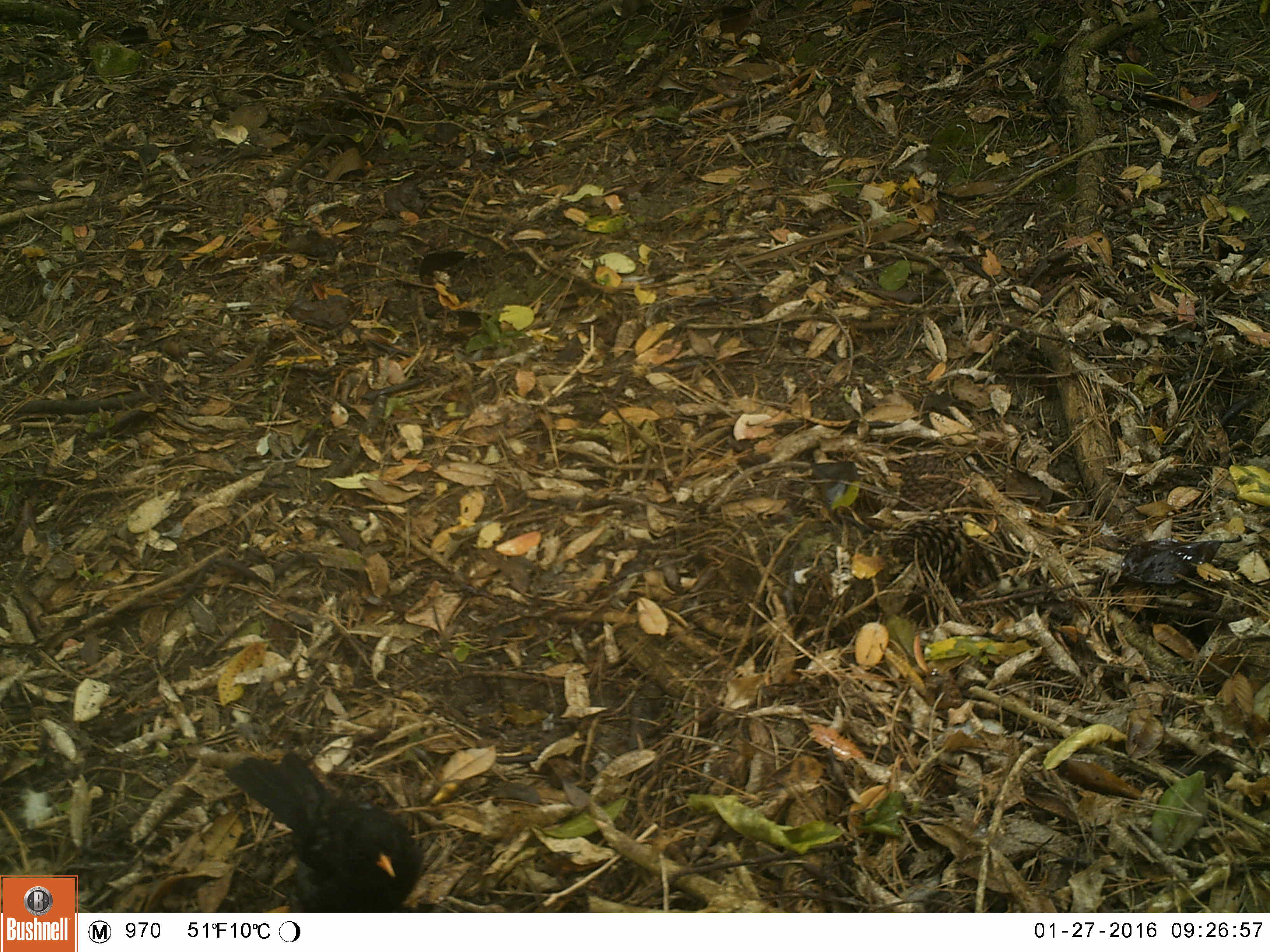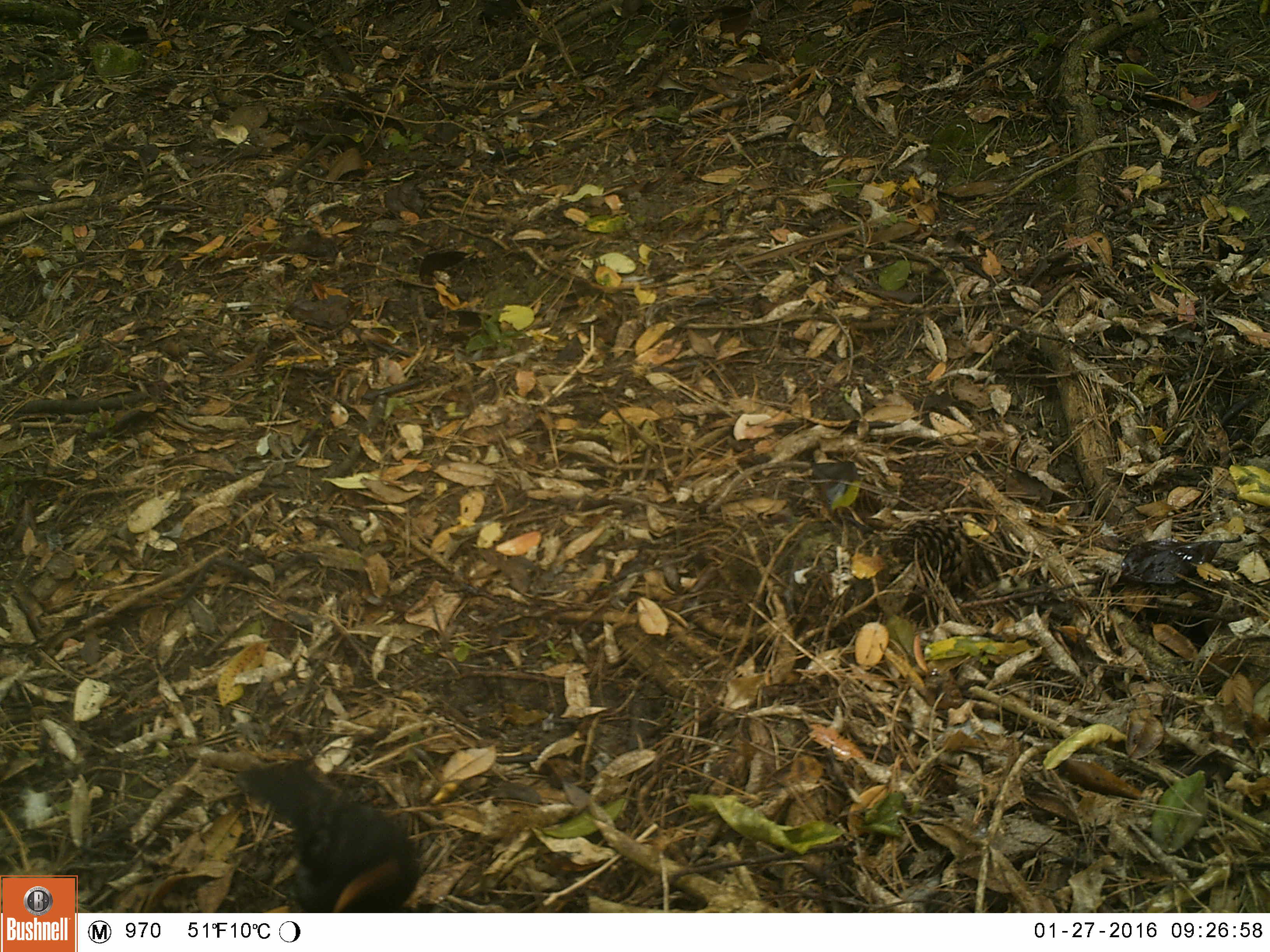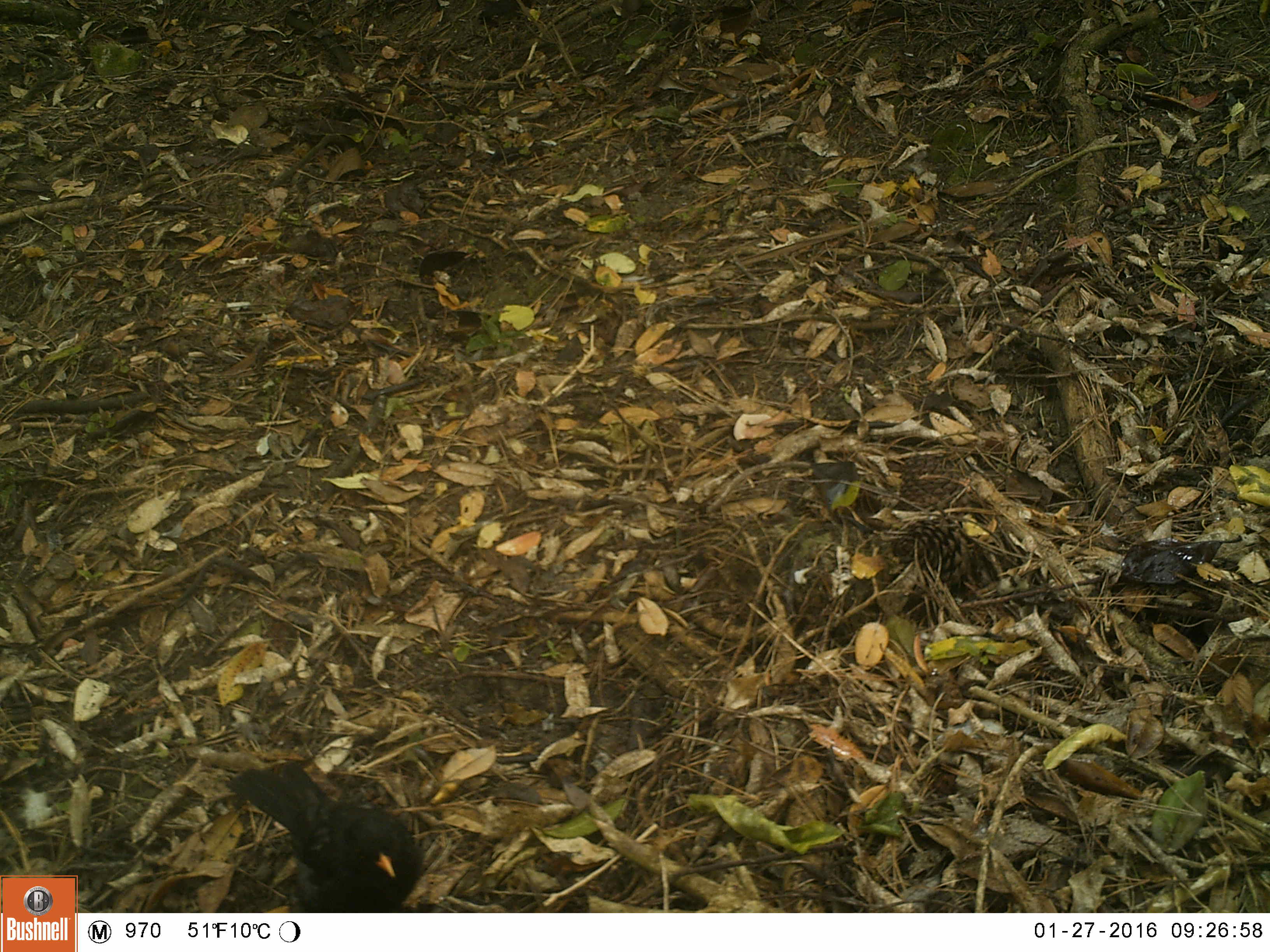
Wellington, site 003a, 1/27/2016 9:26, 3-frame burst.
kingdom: Animalia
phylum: Chordata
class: Aves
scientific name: Aves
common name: bird